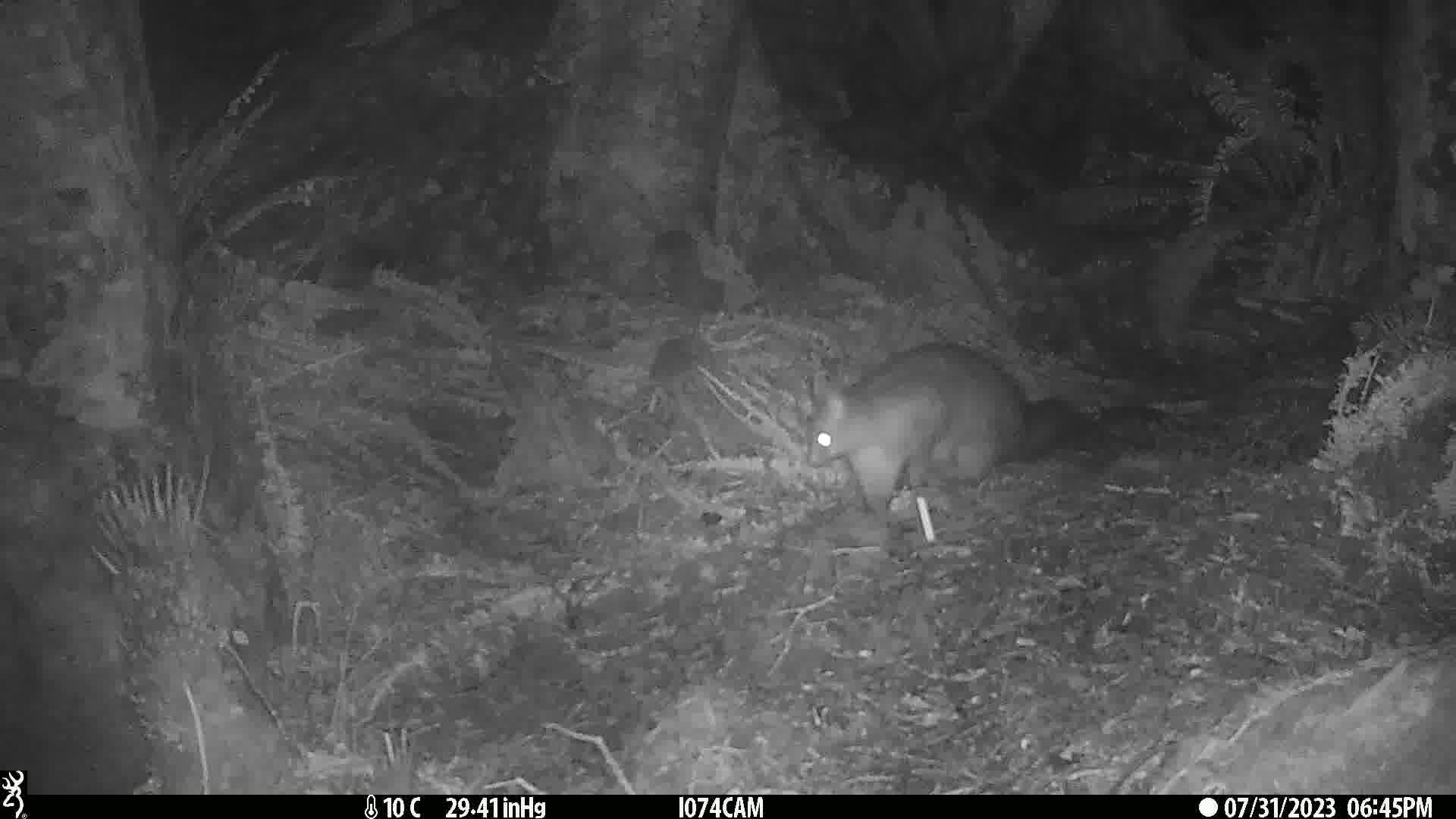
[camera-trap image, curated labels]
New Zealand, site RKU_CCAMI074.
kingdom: Animalia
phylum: Chordata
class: Mammalia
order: Diprotodontia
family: Phalangeridae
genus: Trichosurus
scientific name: Trichosurus vulpecula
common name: common brushtail possum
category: possum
Possum (common brushtail possum) (Trichosurus vulpecula).